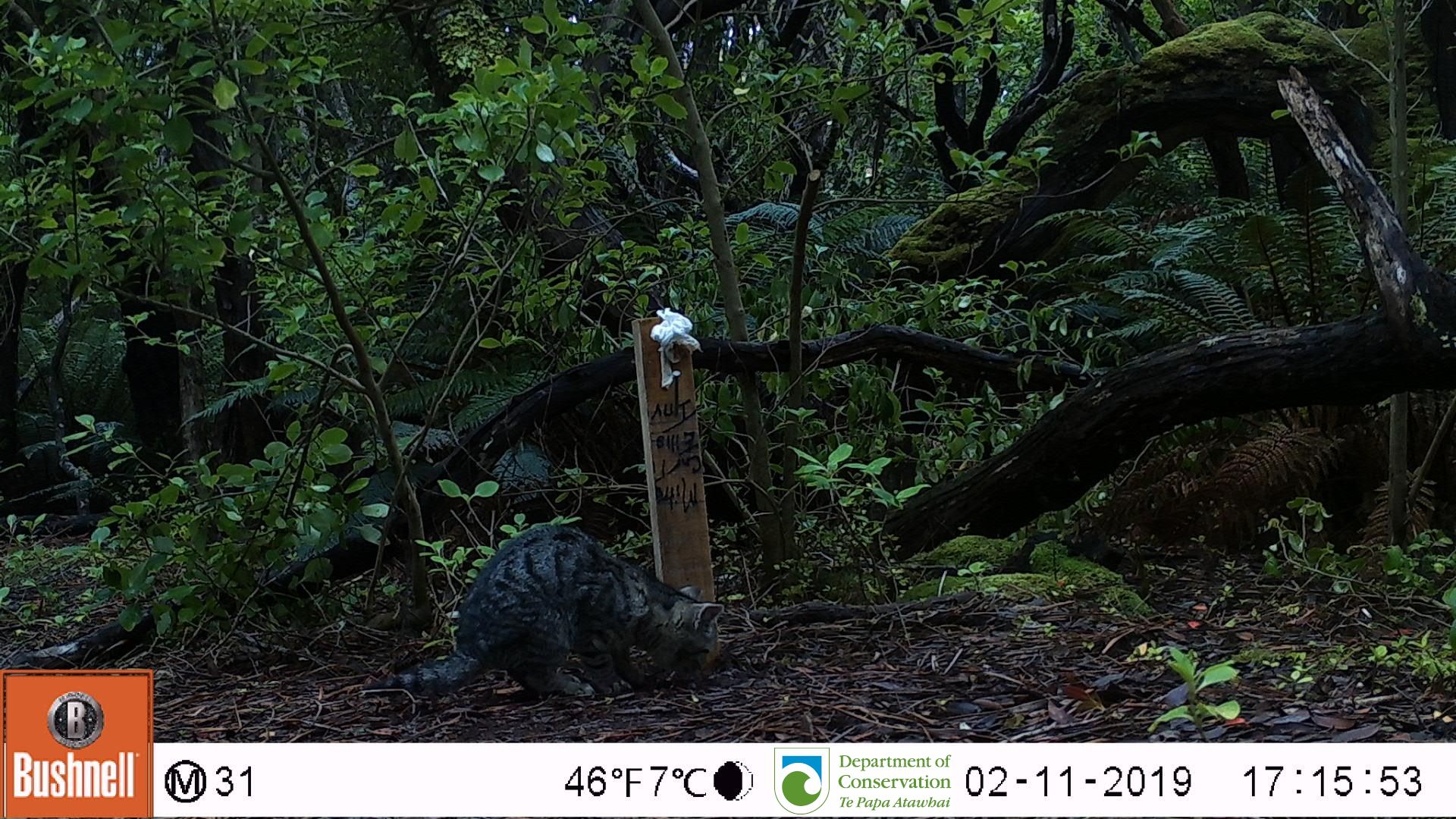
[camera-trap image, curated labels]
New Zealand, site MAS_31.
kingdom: Animalia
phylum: Chordata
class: Mammalia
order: Carnivora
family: Felidae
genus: Felis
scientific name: Felis catus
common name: domestic cat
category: cat